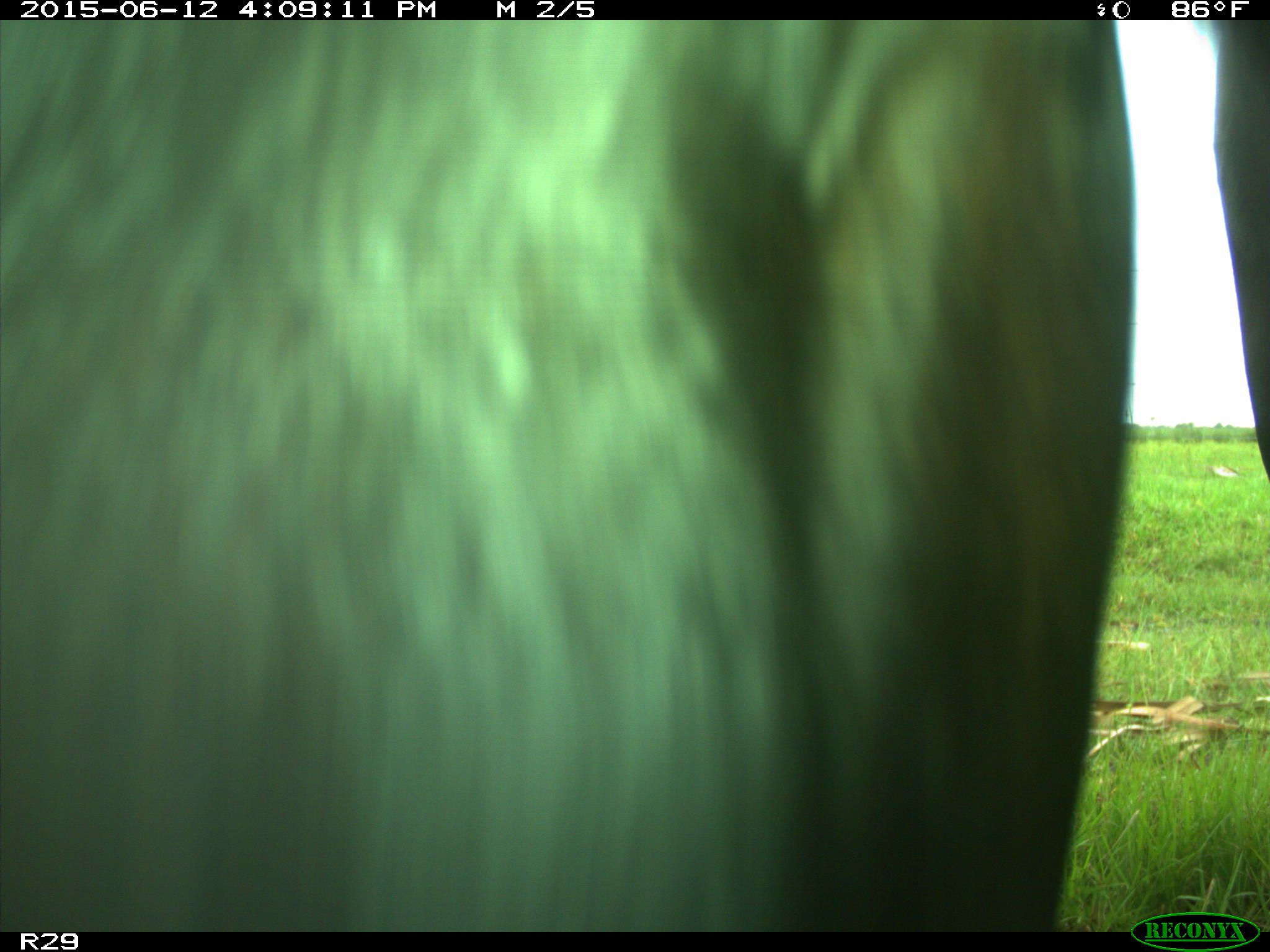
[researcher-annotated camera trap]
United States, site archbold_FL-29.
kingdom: Animalia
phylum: Chordata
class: Mammalia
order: Artiodactyla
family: Bovidae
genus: Bos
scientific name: Bos taurus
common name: domestic cow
Bos taurus (domestic cow).